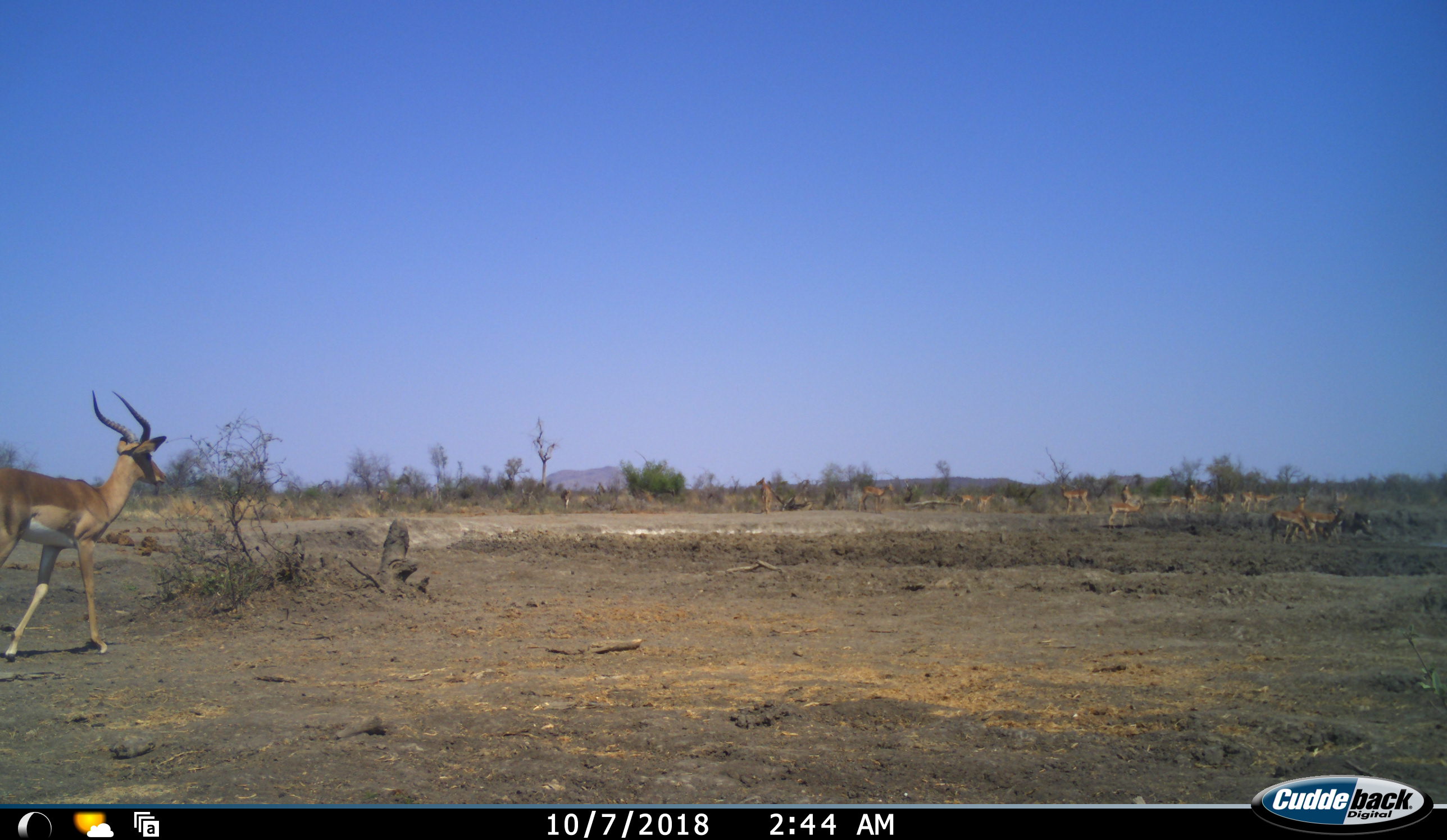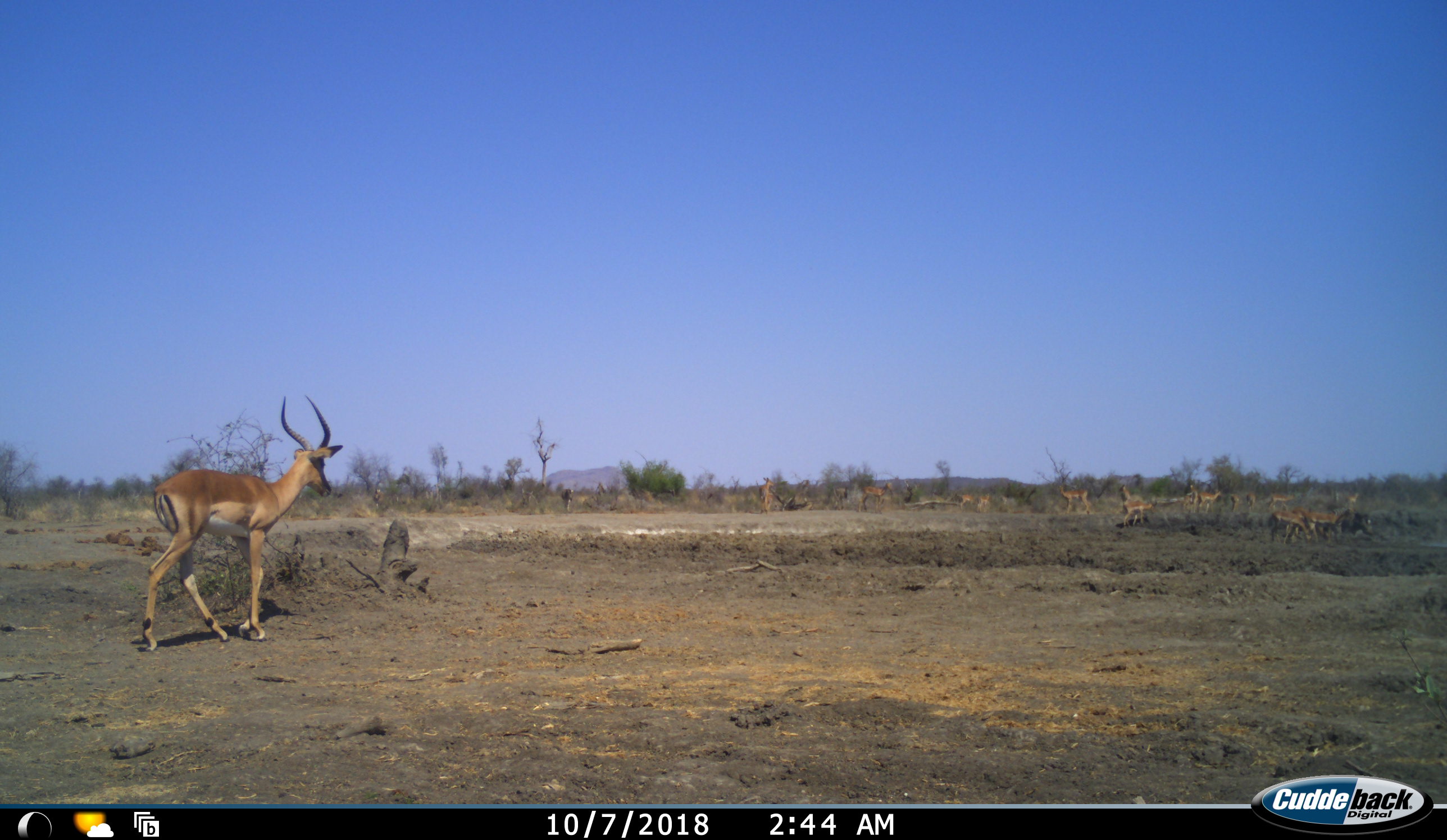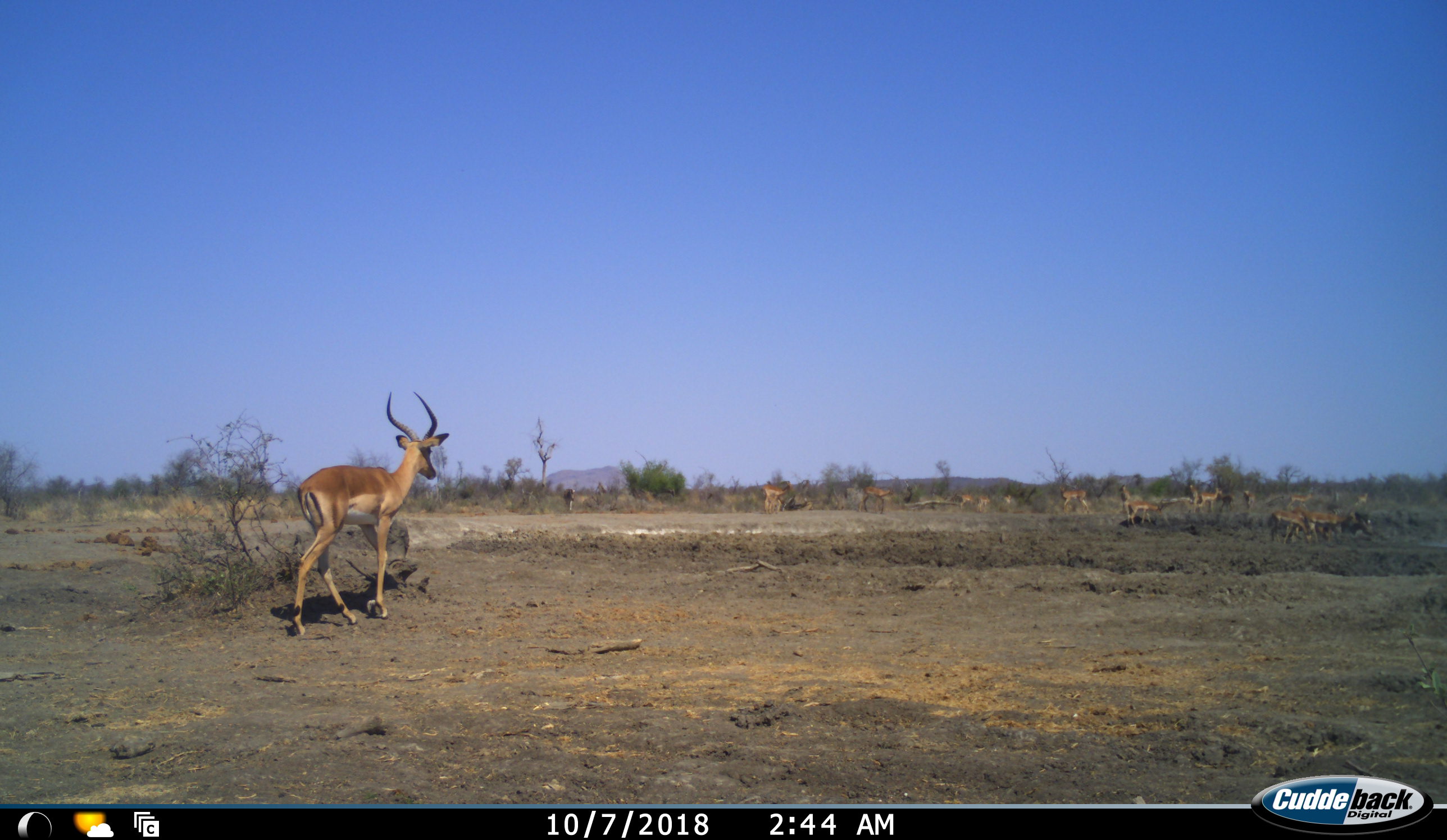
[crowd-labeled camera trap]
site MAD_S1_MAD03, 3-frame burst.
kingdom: Animalia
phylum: Chordata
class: Mammalia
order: Artiodactyla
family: Bovidae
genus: Aepyceros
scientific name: Aepyceros melampus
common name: impala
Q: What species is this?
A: Impala (Aepyceros melampus).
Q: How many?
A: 11-50.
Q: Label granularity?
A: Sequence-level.